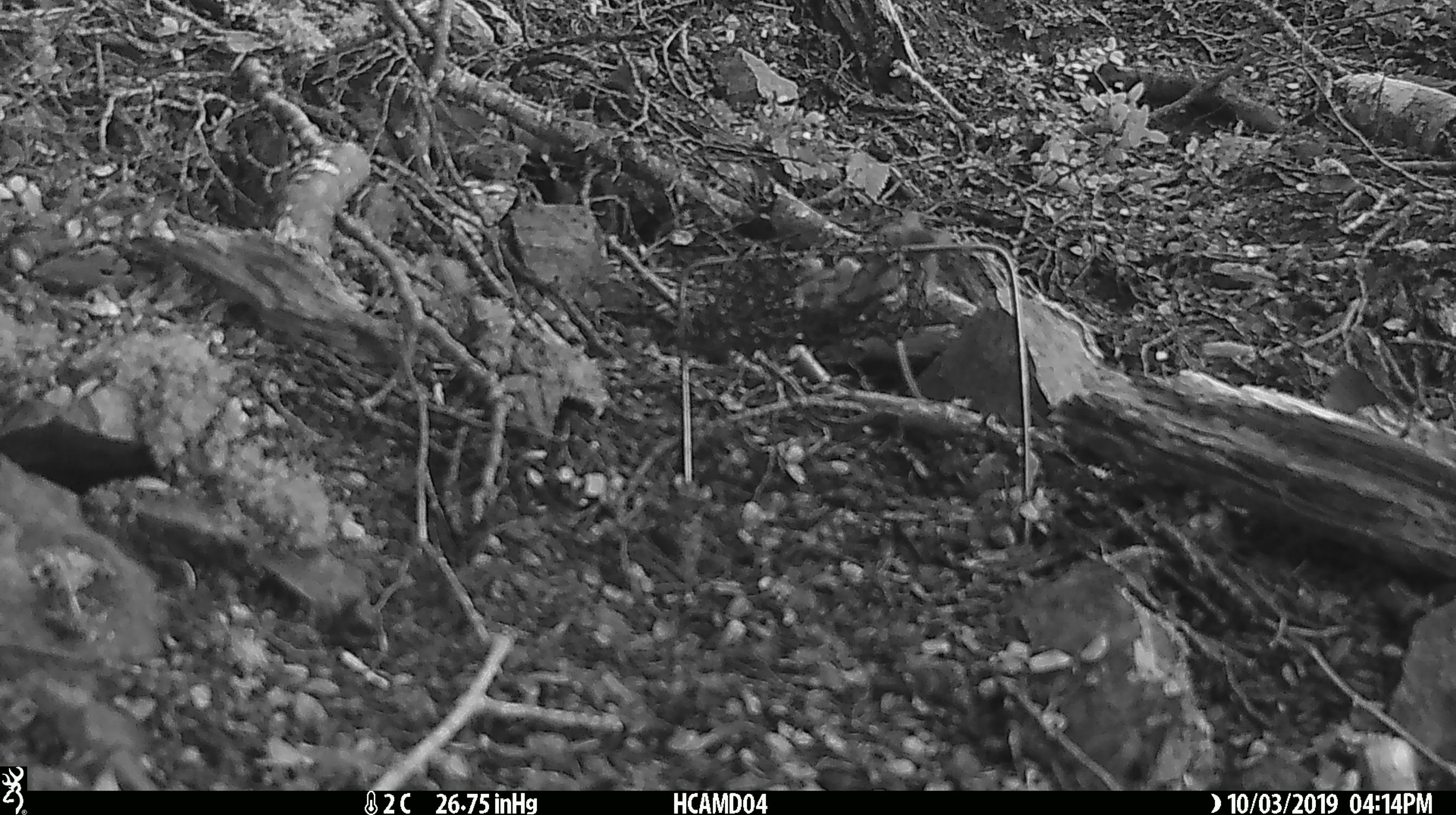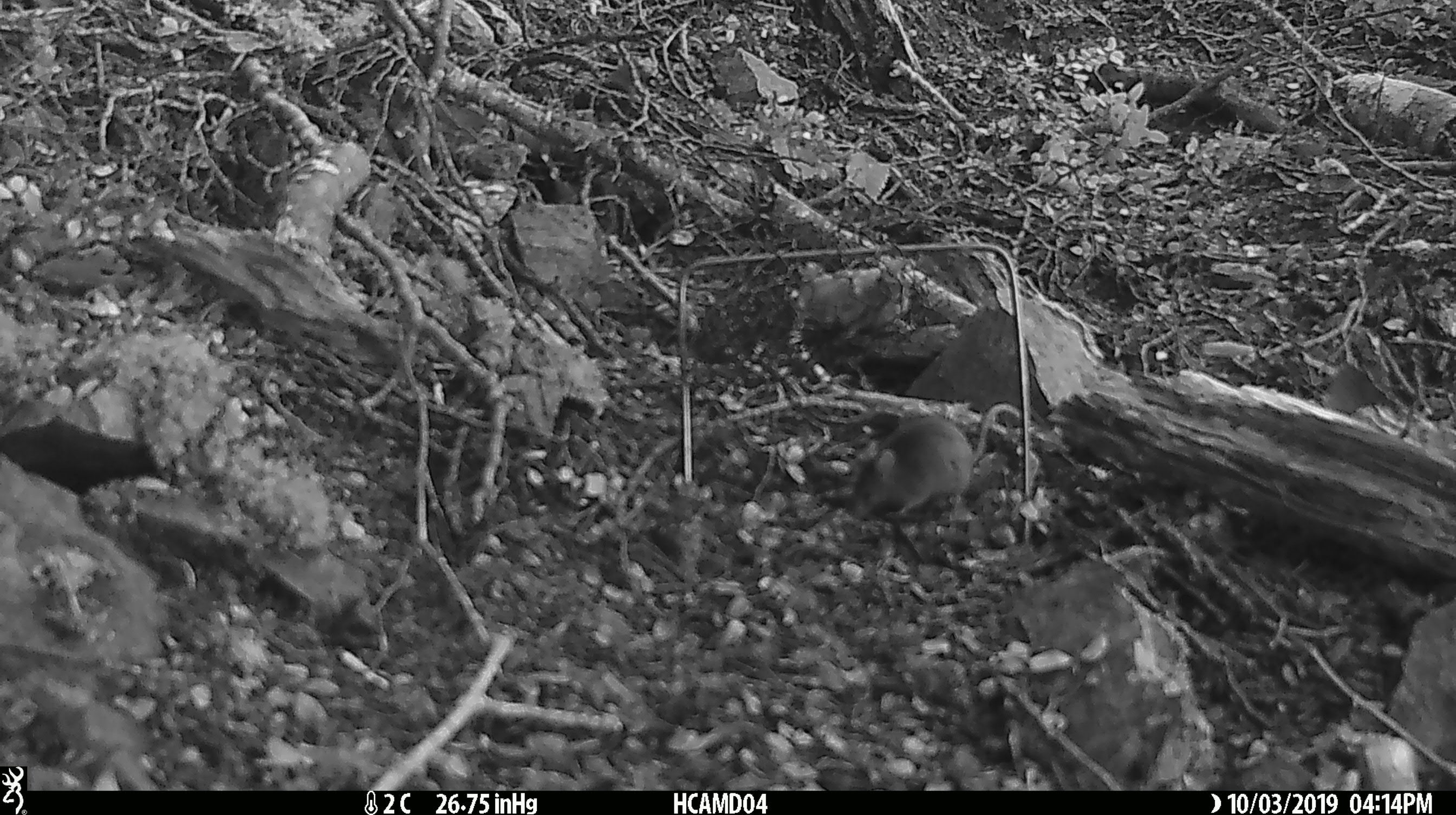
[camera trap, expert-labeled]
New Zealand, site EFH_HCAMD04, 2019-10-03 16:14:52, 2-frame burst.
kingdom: Animalia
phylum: Chordata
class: Mammalia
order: Rodentia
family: Muridae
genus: Mus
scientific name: Mus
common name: mouse